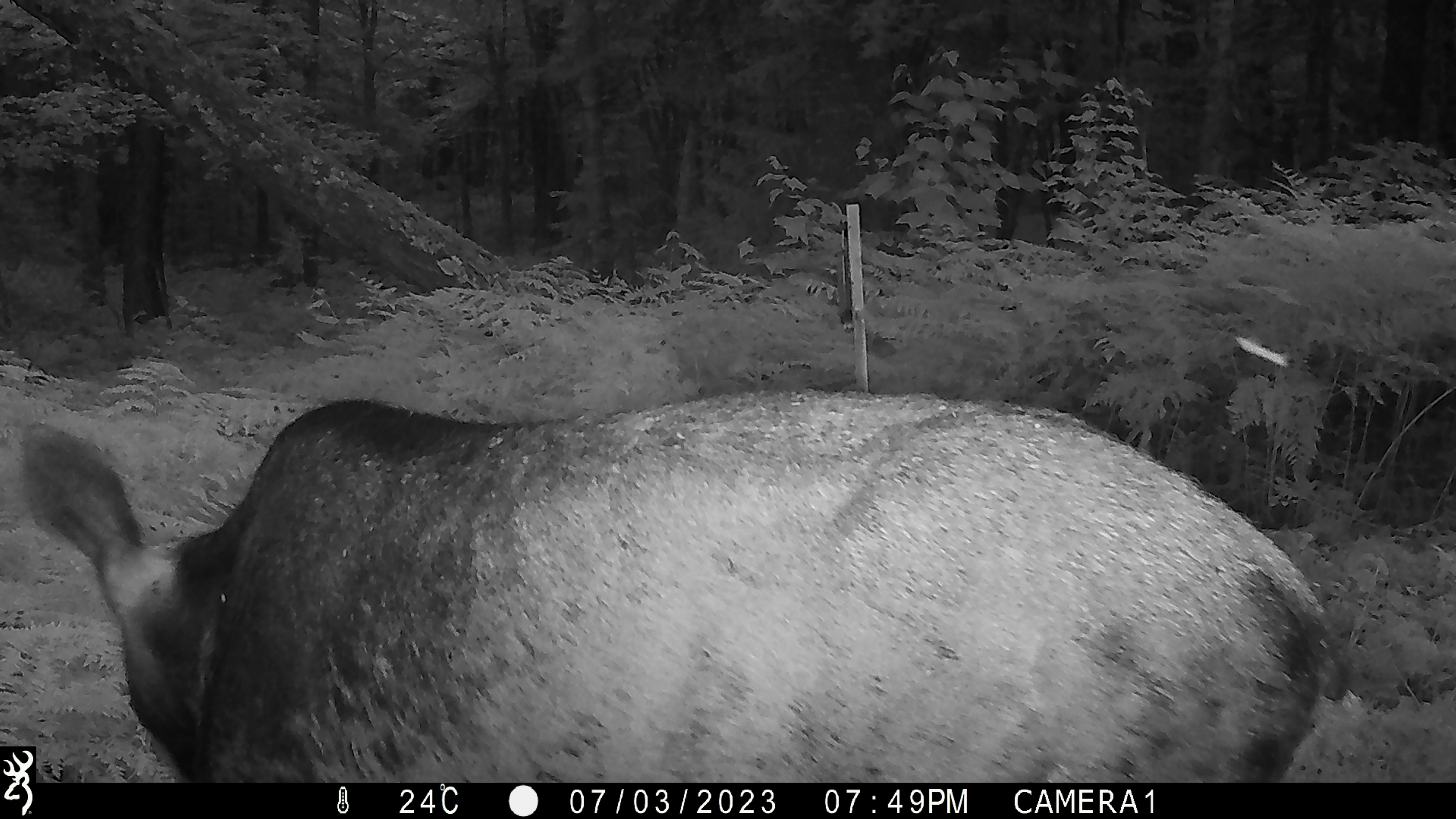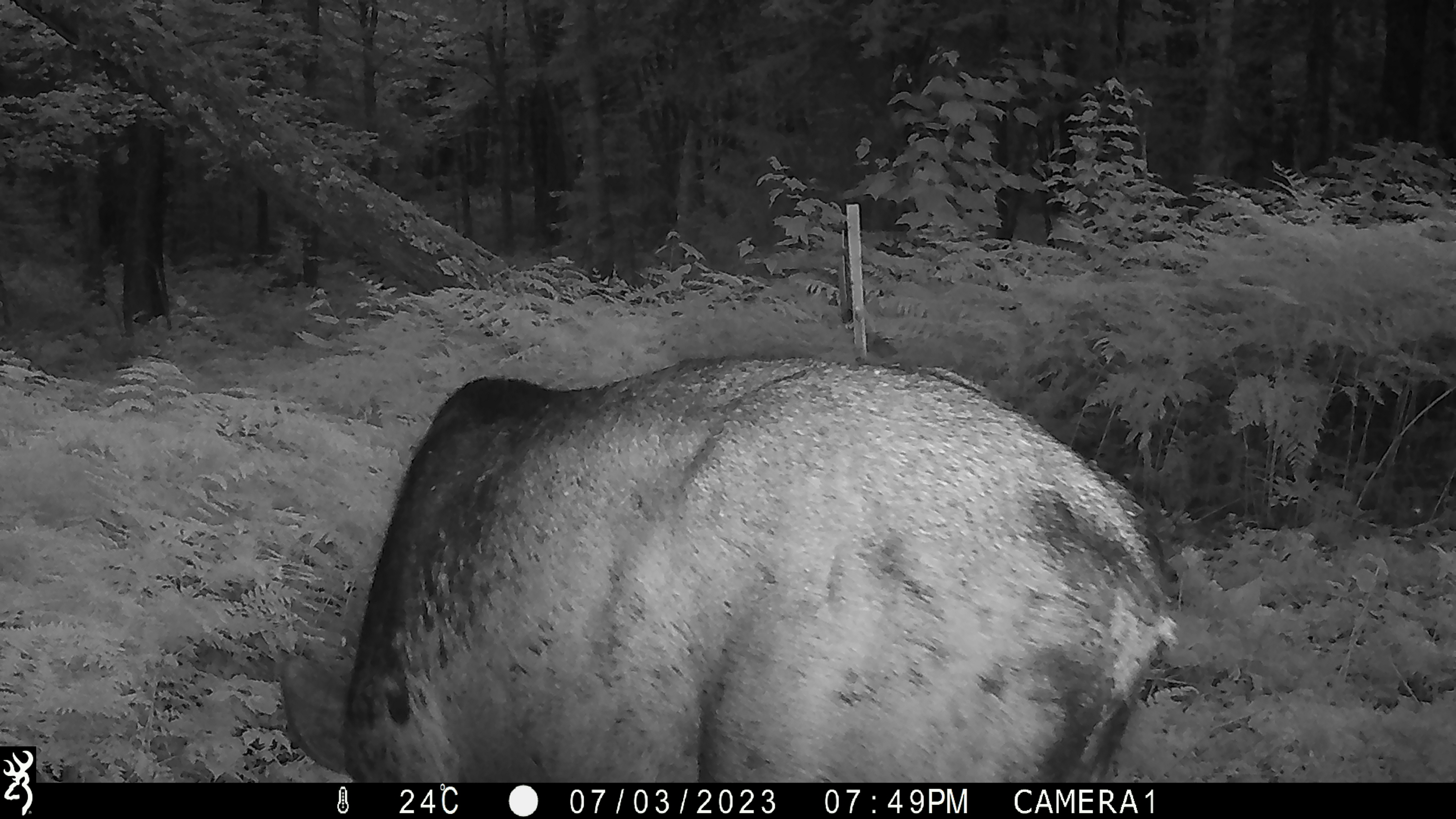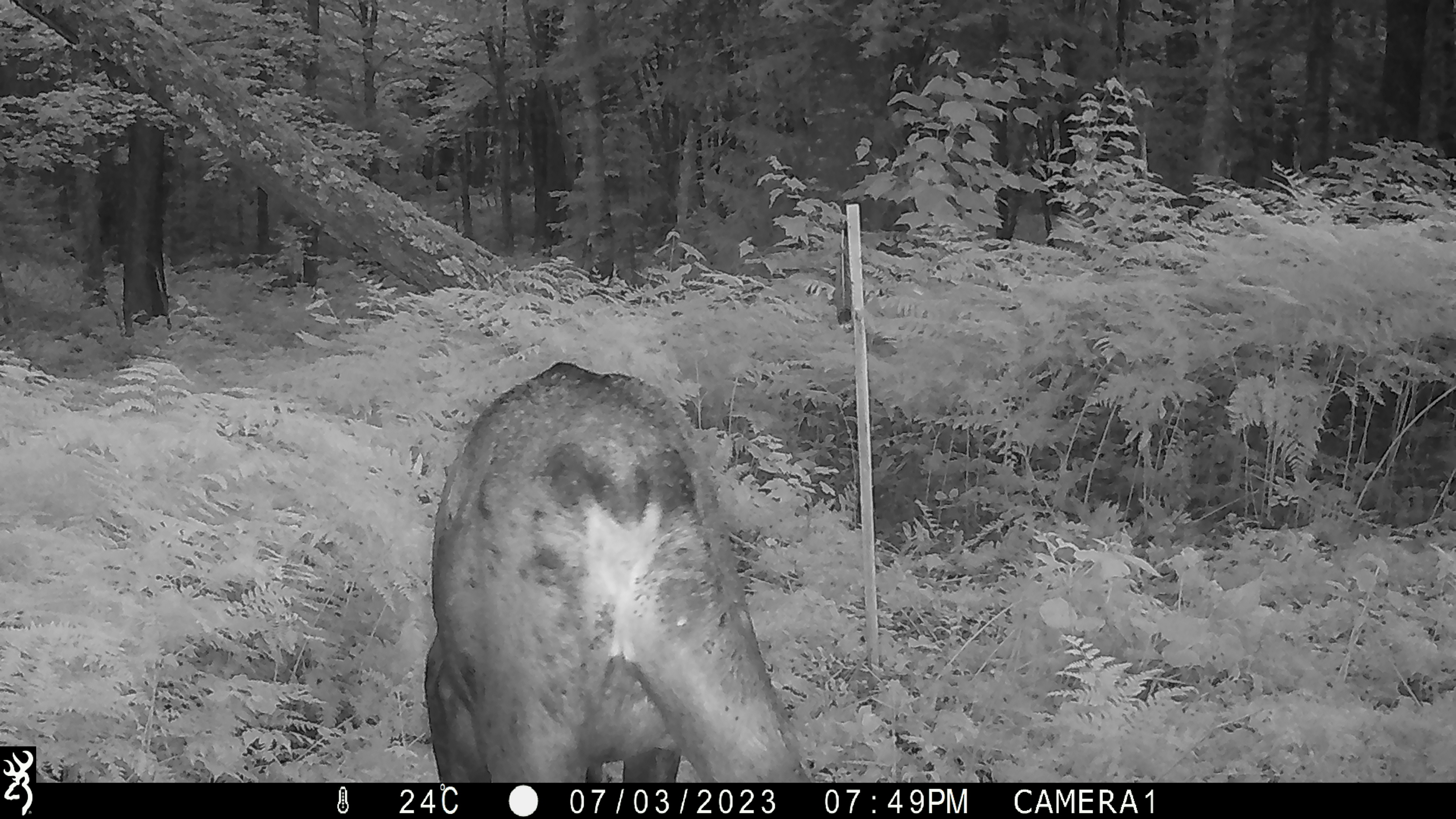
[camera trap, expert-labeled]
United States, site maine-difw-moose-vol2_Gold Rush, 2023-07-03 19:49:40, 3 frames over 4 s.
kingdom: Animalia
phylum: Chordata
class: Mammalia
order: Artiodactyla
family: Cervidae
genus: Alces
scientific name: Alces alces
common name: moose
Moose (Alces alces).